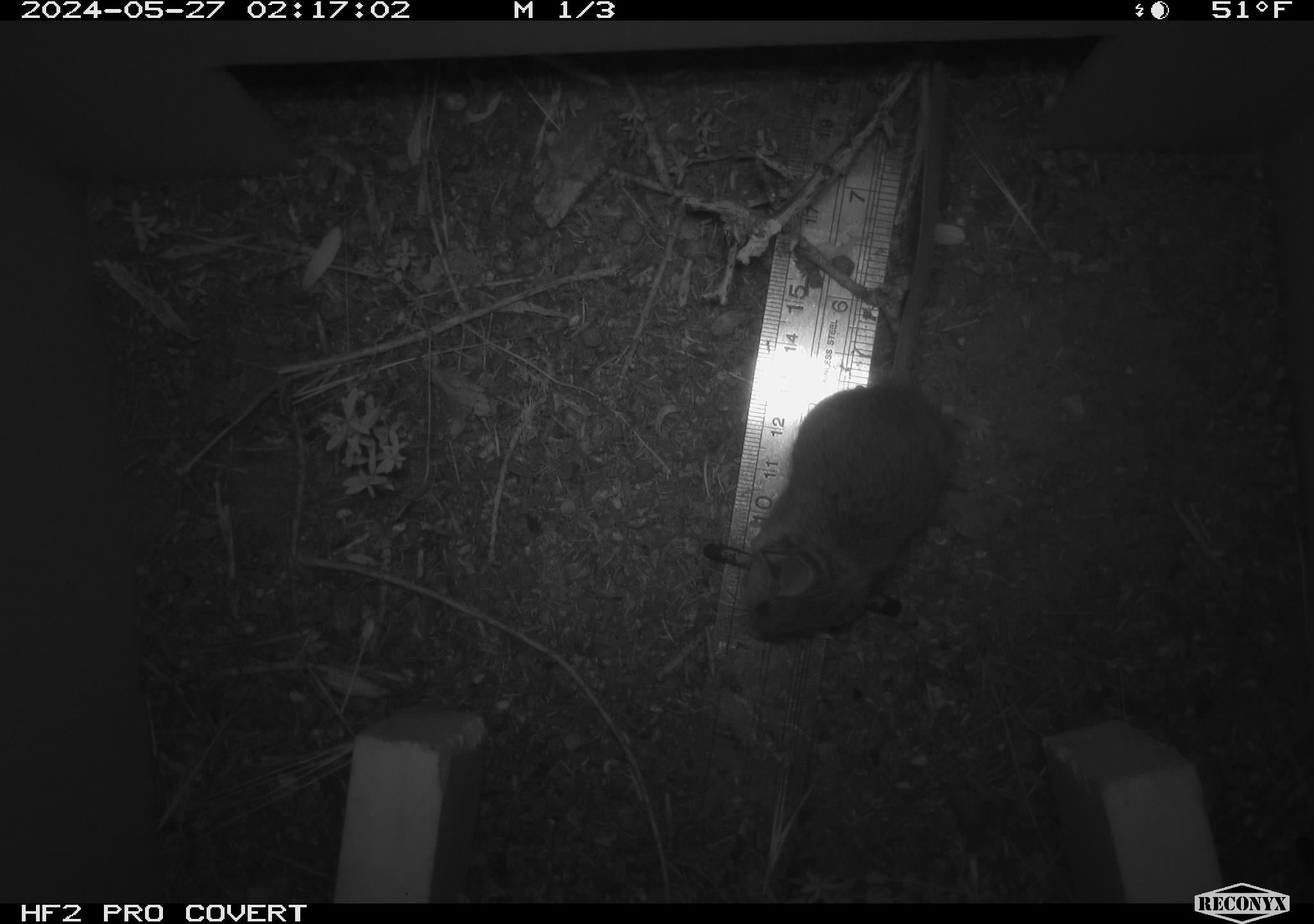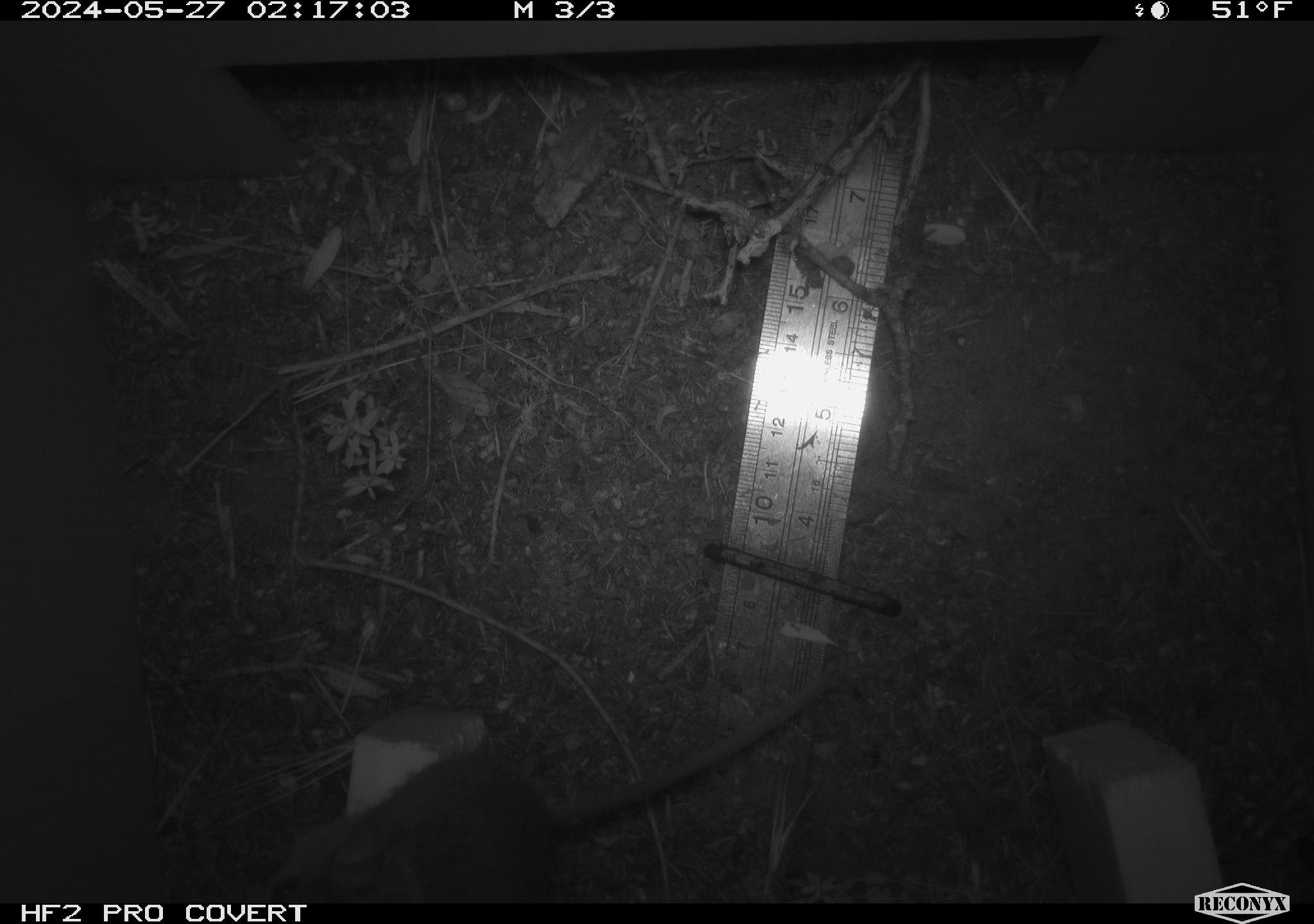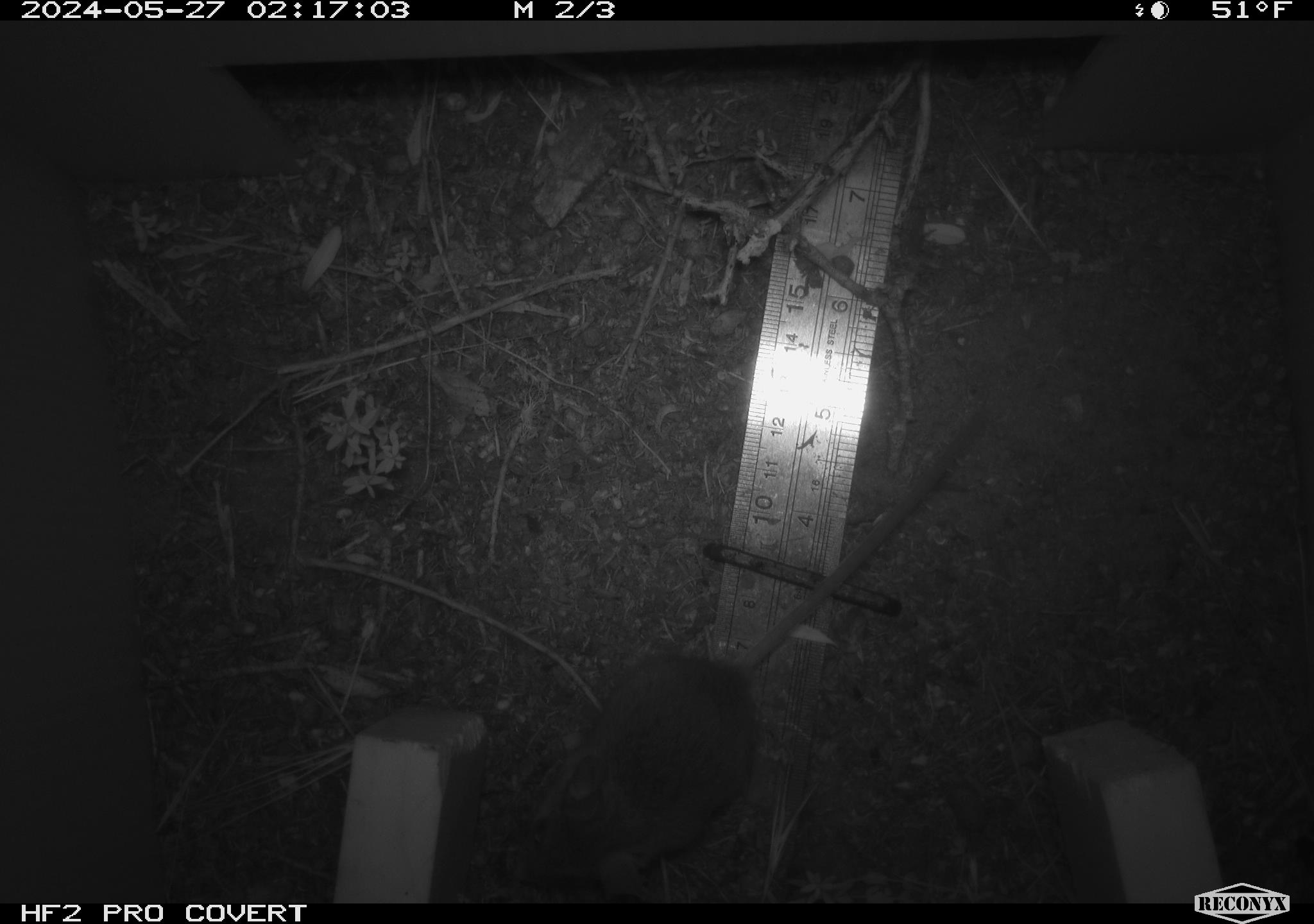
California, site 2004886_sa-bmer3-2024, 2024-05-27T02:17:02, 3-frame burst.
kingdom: Animalia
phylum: Chordata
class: Mammalia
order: Rodentia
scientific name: Rodentia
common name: mouse species